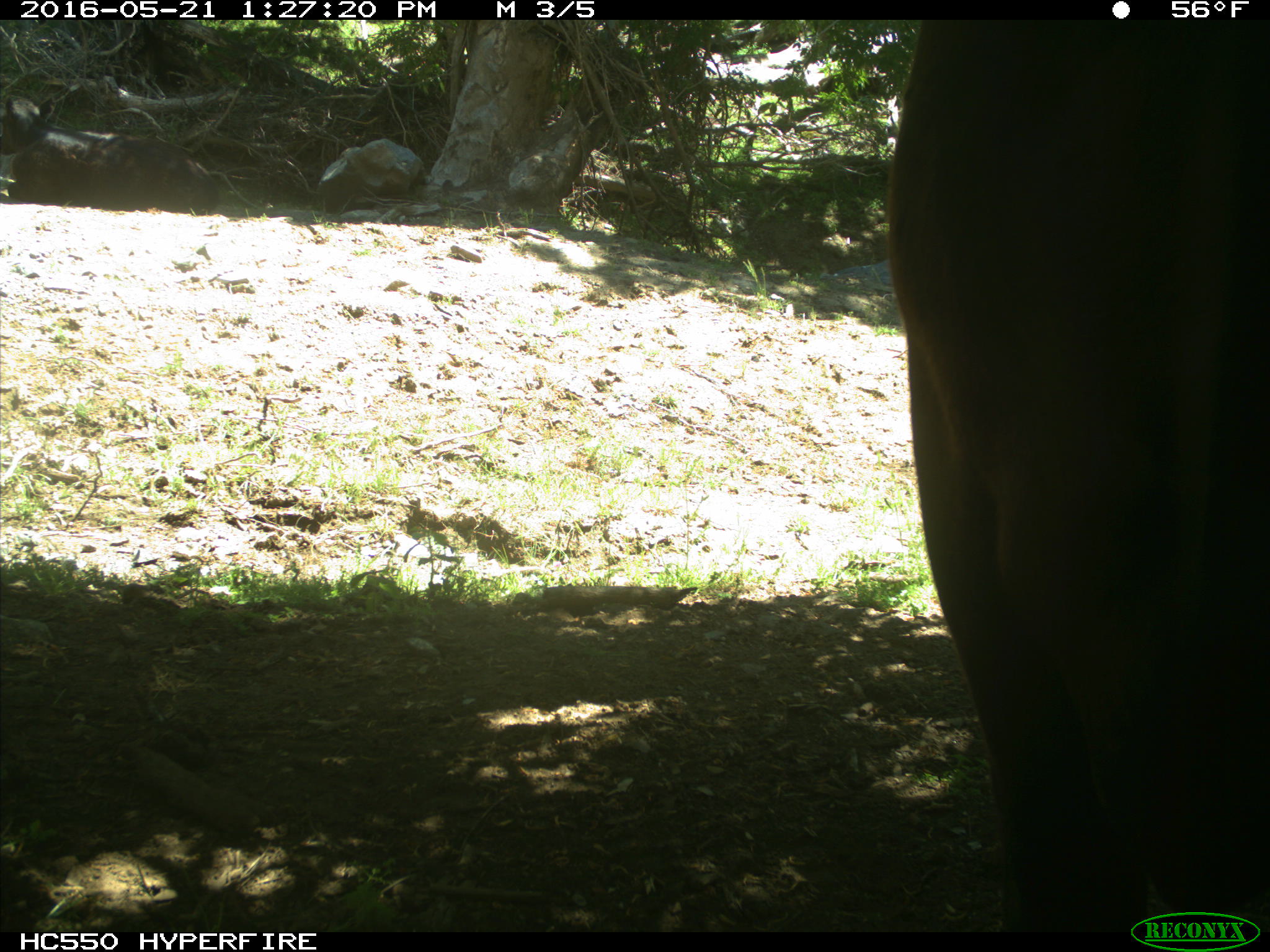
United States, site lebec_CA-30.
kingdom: Animalia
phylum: Chordata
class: Mammalia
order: Artiodactyla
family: Bovidae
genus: Bos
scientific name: Bos taurus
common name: domestic cow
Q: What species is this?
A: Bos taurus (domestic cow).